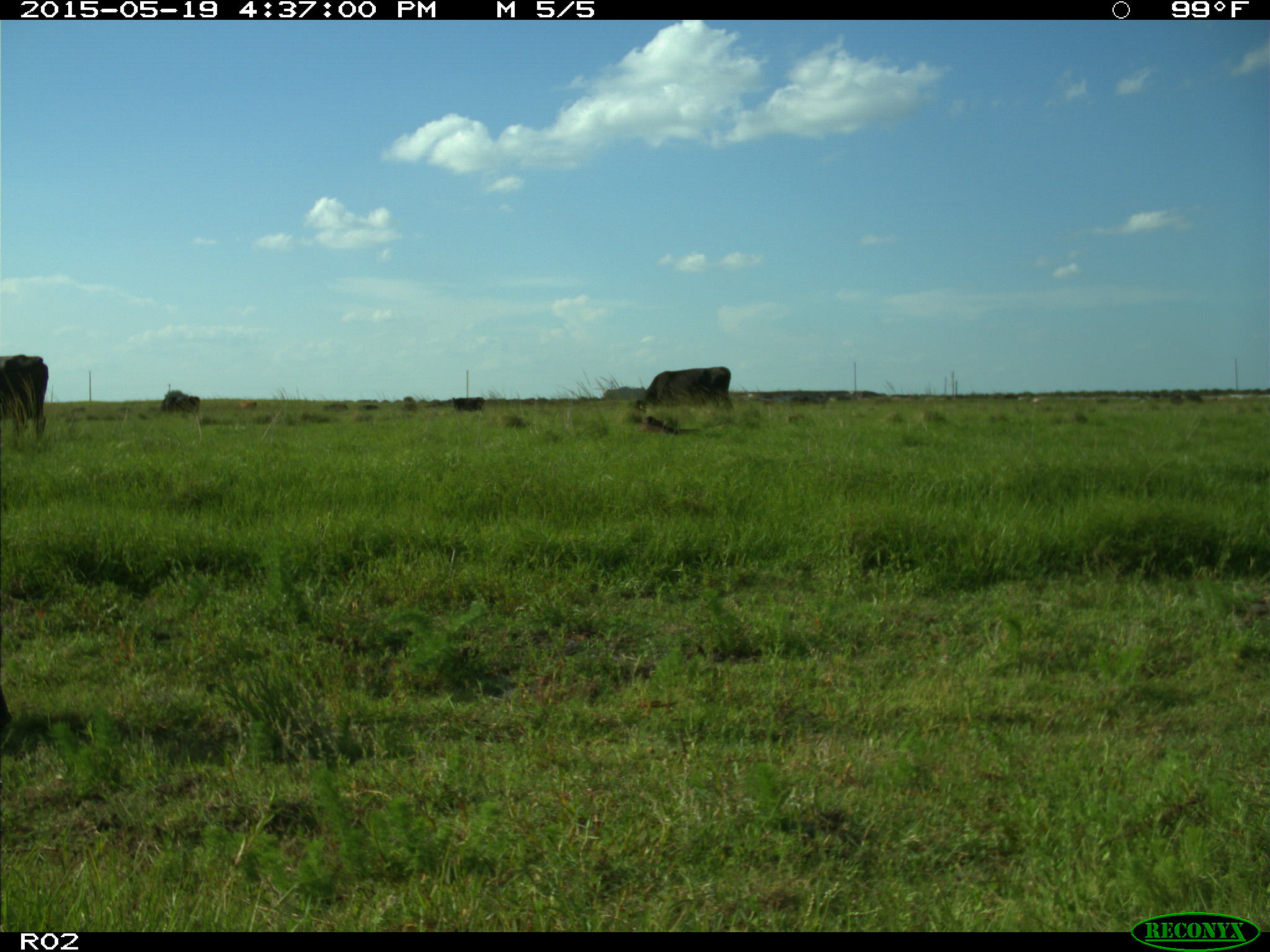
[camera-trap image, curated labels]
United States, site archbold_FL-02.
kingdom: Animalia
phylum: Chordata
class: Mammalia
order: Artiodactyla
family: Bovidae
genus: Bos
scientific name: Bos taurus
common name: domestic cow